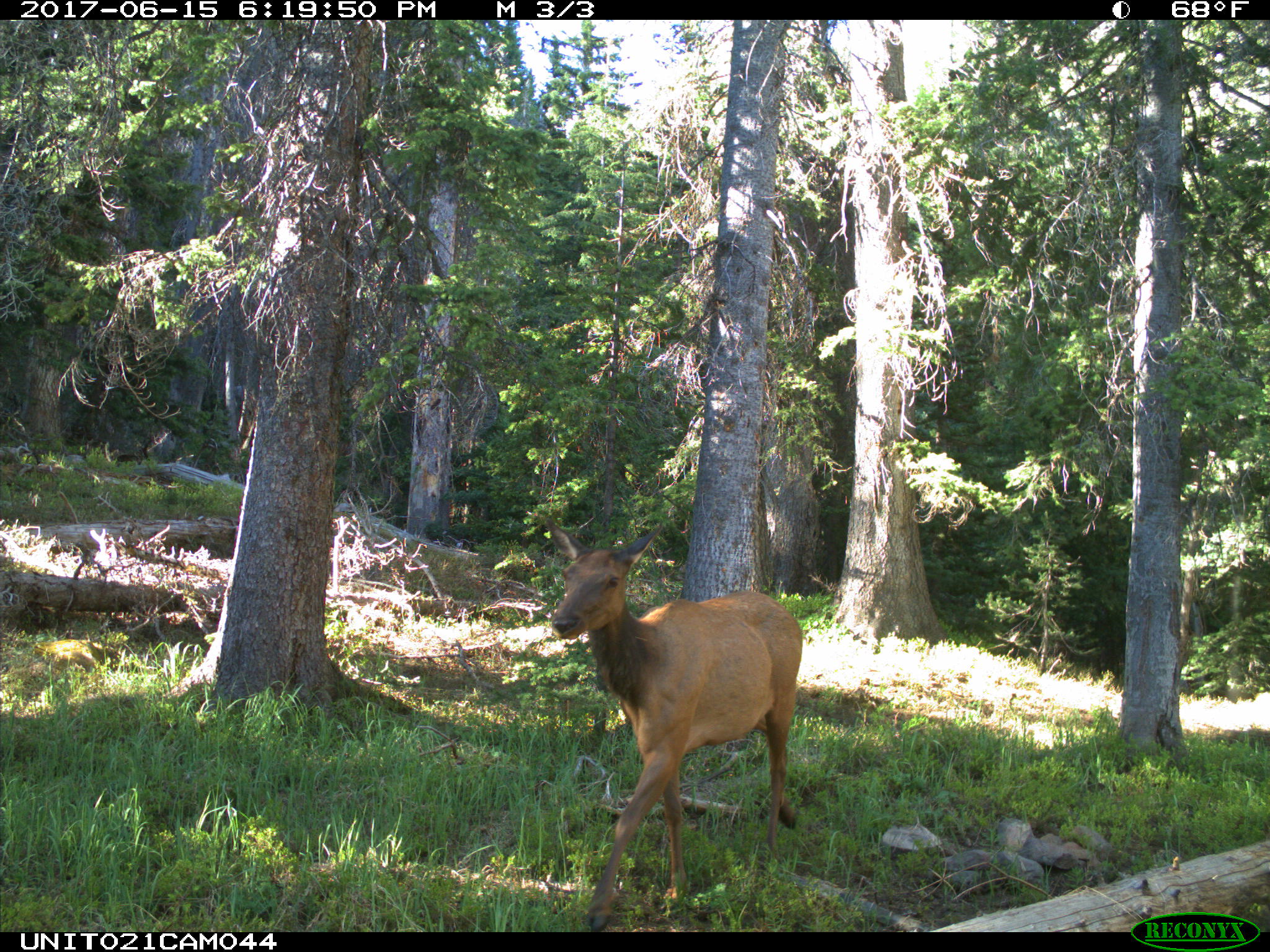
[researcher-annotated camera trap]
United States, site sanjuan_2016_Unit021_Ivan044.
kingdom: Animalia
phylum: Chordata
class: Mammalia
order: Artiodactyla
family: Cervidae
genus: Cervus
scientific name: Cervus elaphus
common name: red deer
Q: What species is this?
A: Cervus elaphus (red deer).